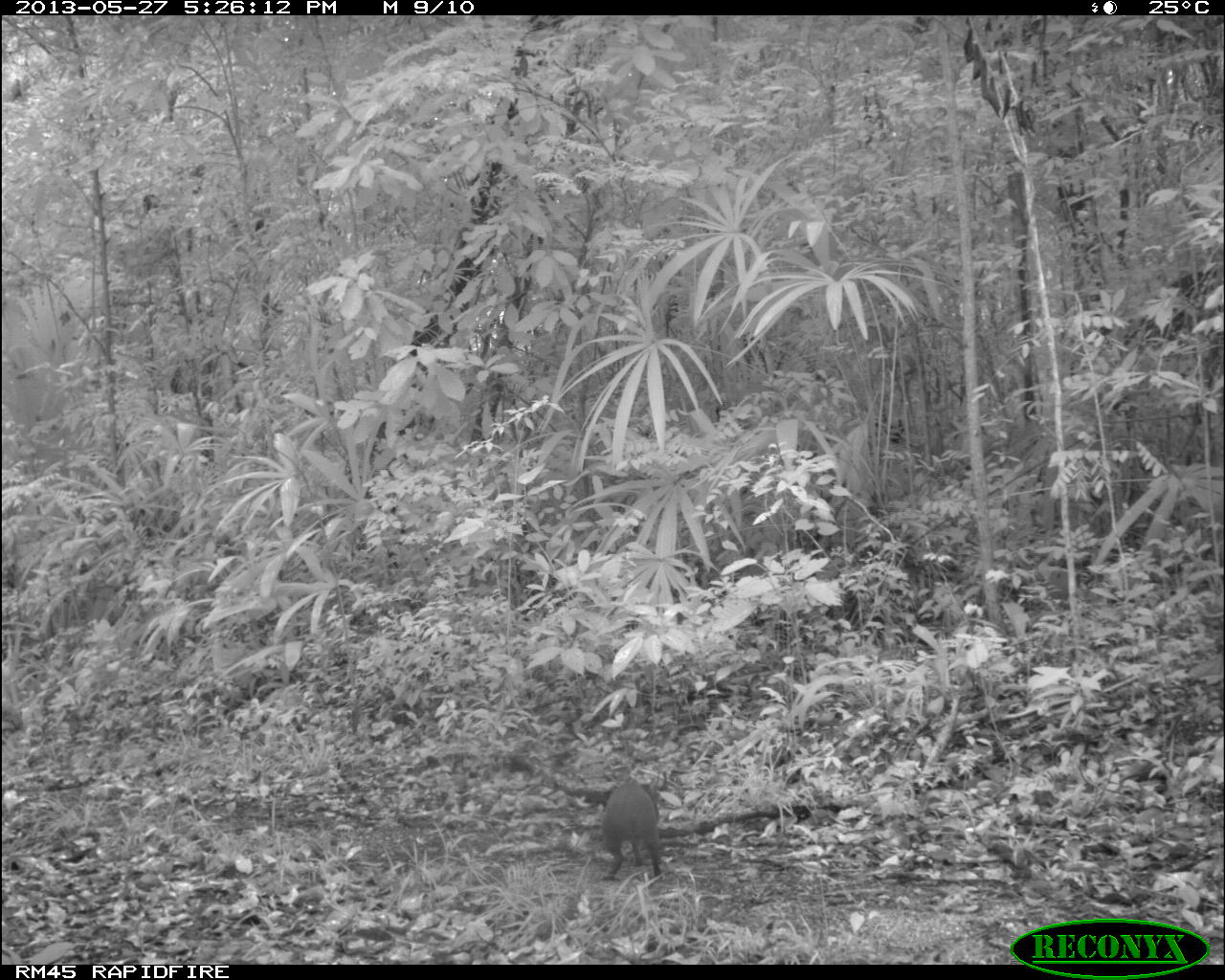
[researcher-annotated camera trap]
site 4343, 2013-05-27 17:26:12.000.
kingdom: Animalia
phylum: Chordata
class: Mammalia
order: Rodentia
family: Dasyproctidae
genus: Dasyprocta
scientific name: Dasyprocta punctata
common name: central american agouti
Dasyprocta punctata (central american agouti), count 1.